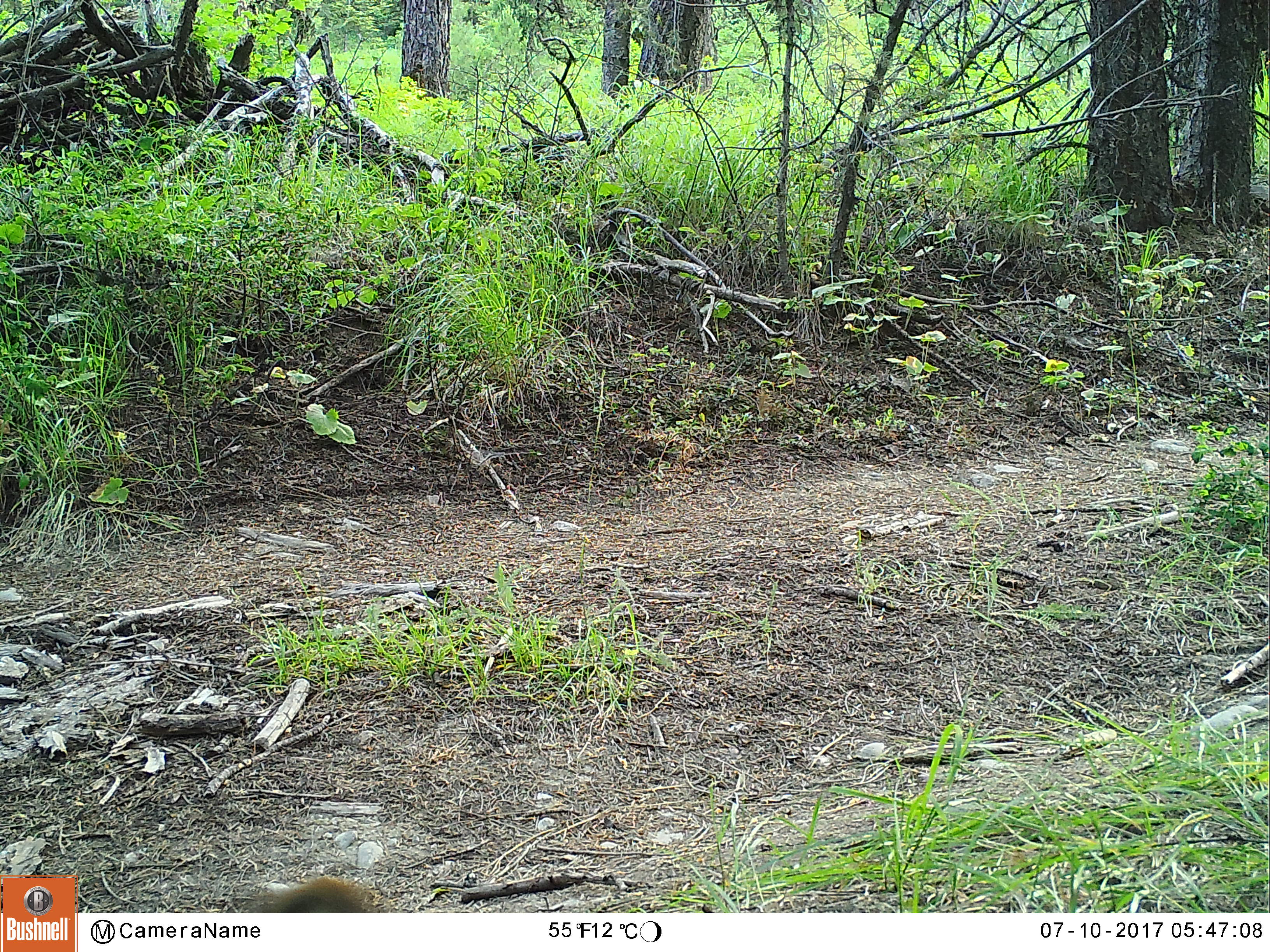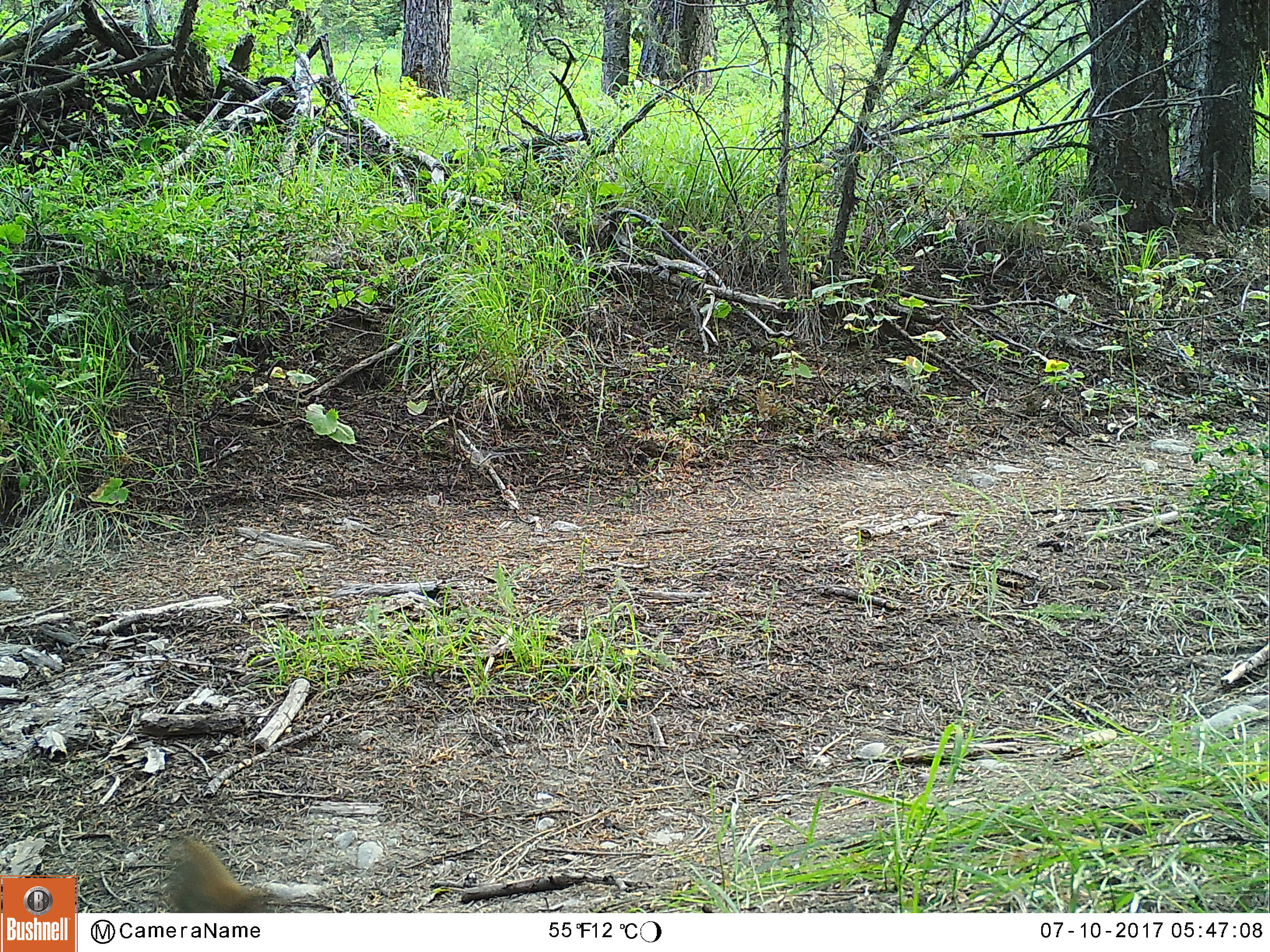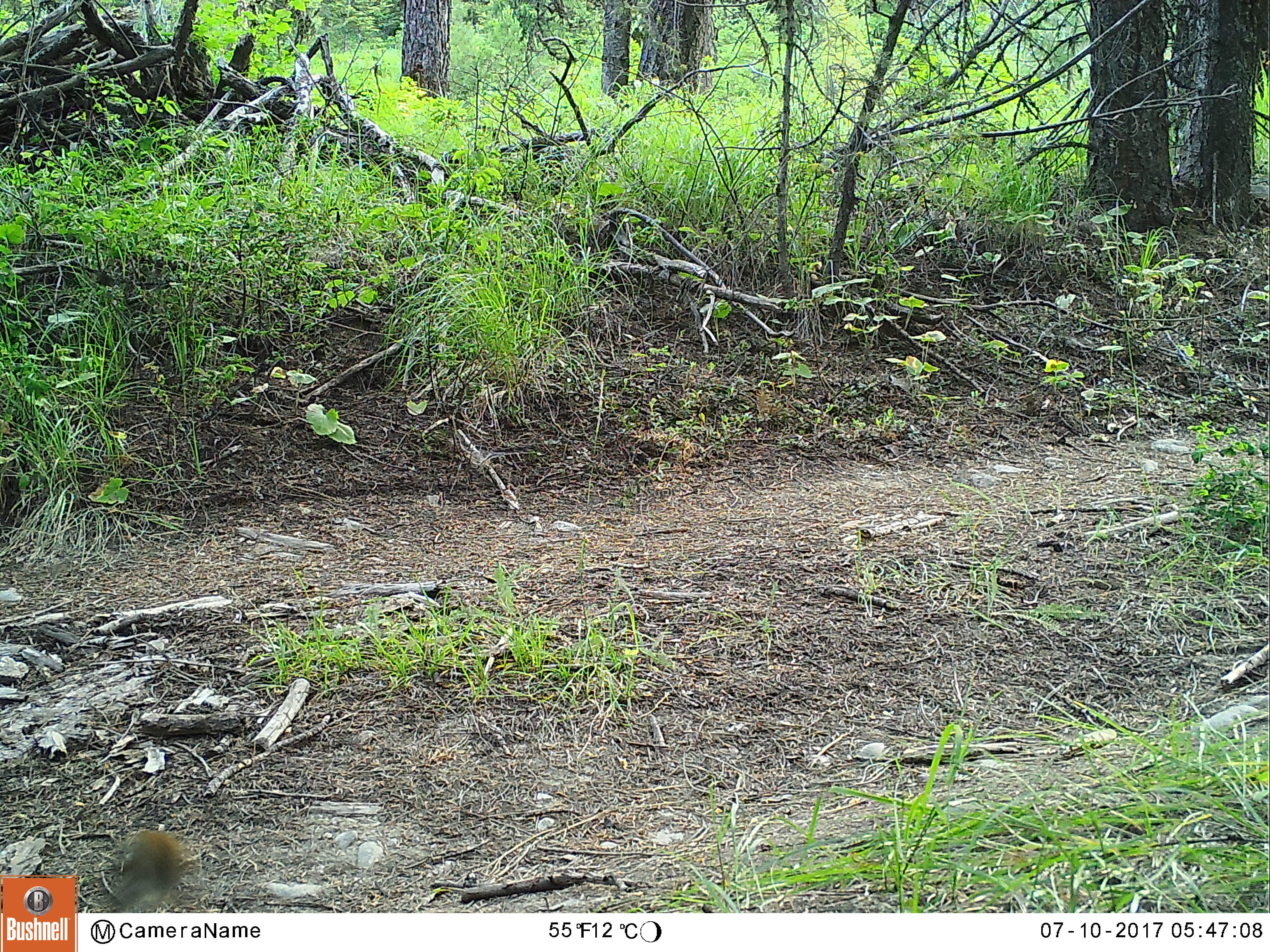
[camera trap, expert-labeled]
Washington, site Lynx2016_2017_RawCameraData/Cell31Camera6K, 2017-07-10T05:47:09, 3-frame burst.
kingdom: Animalia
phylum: Chordata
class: Mammalia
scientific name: Mammalia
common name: small mammal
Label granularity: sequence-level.